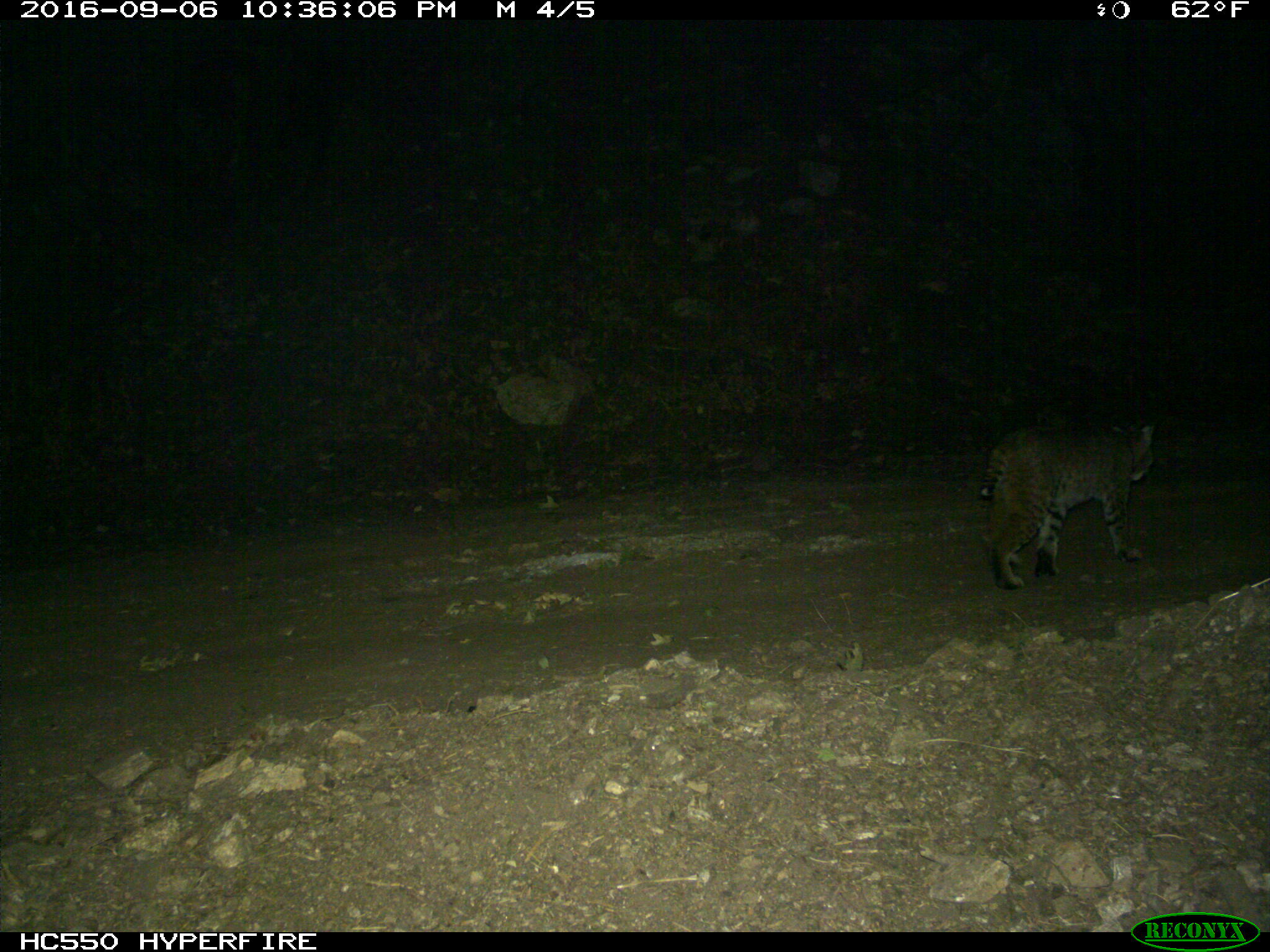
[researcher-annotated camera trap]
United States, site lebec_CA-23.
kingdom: Animalia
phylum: Chordata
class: Mammalia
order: Carnivora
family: Felidae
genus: Lynx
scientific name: Lynx rufus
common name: bobcat